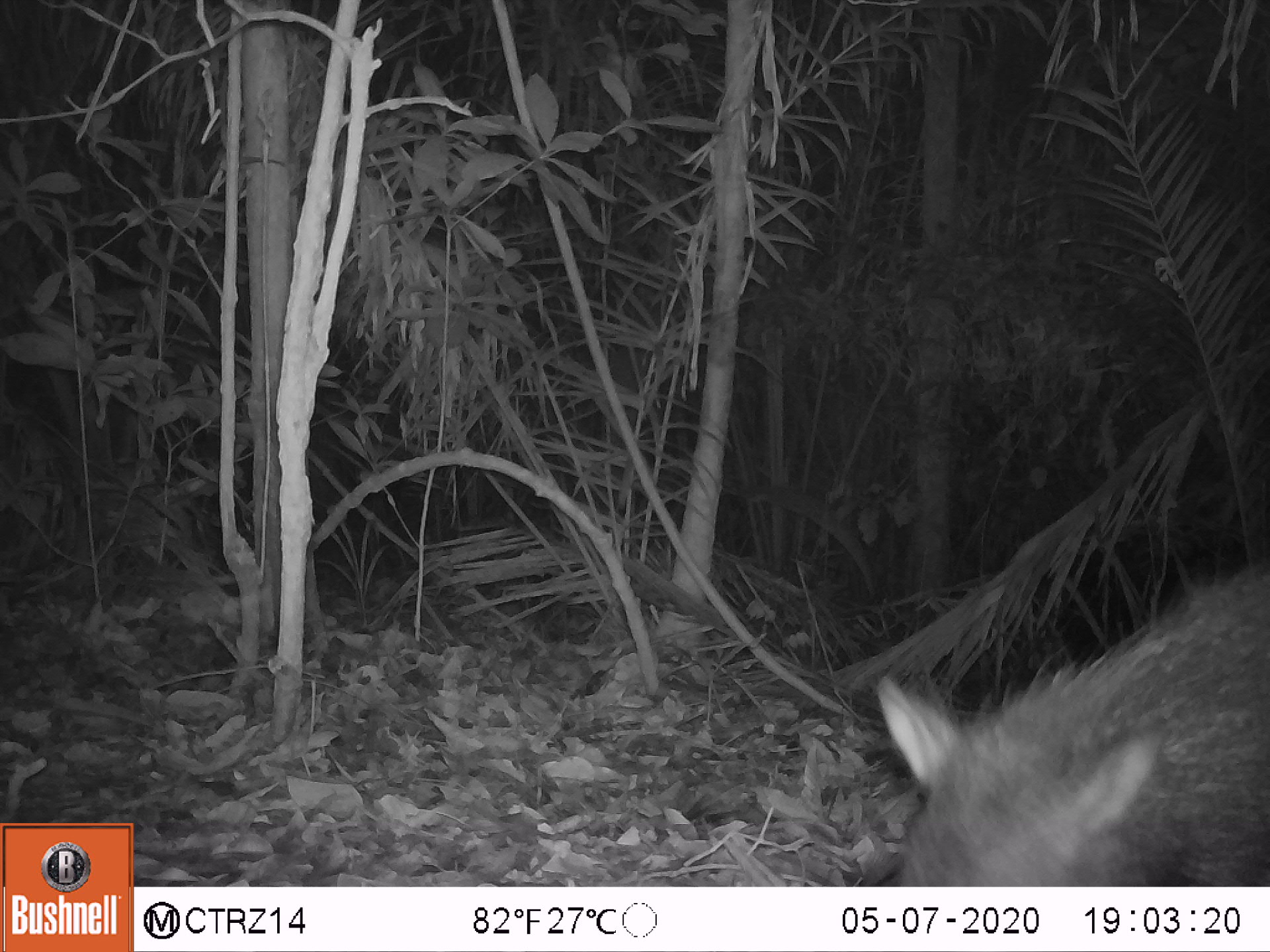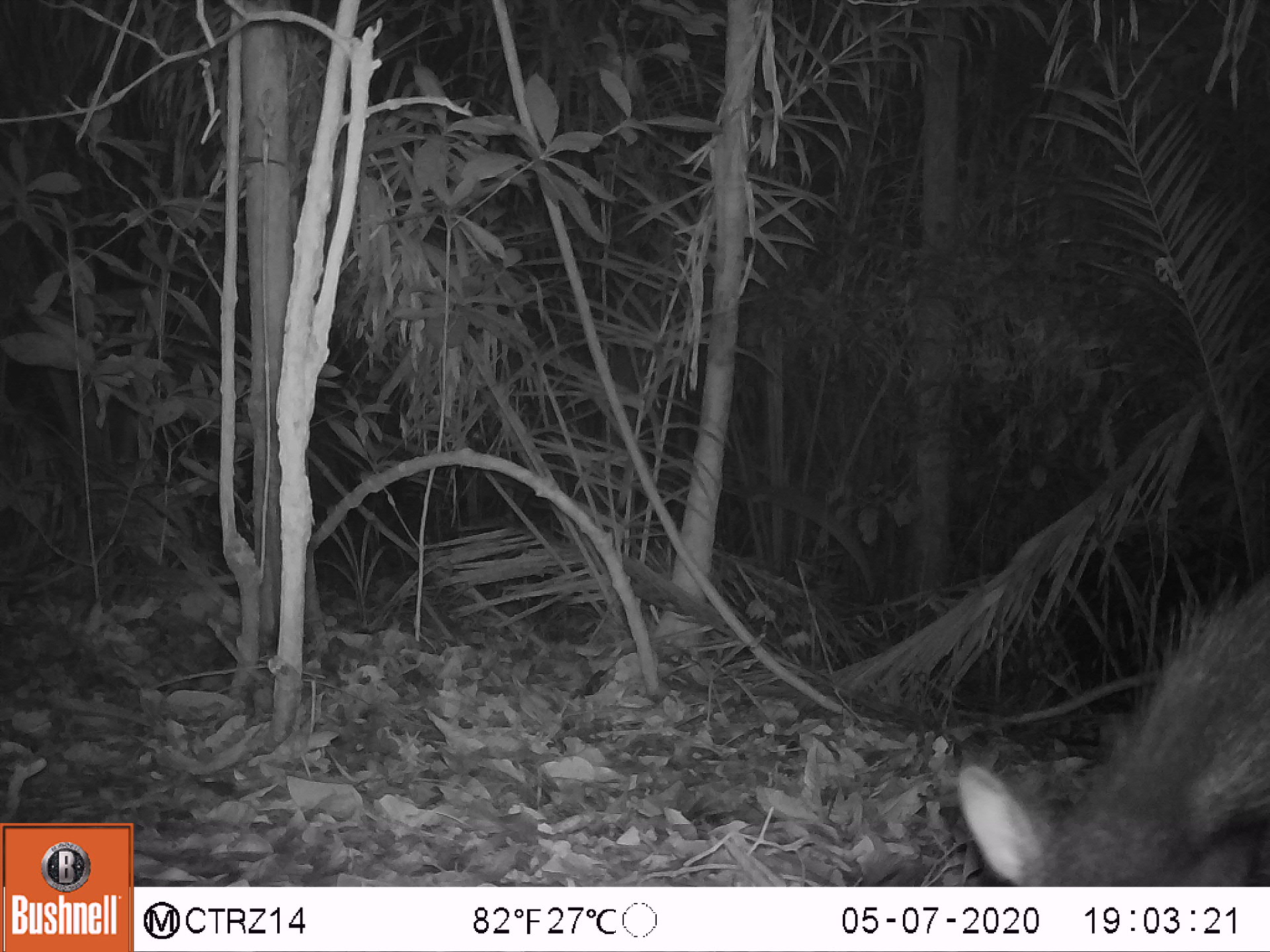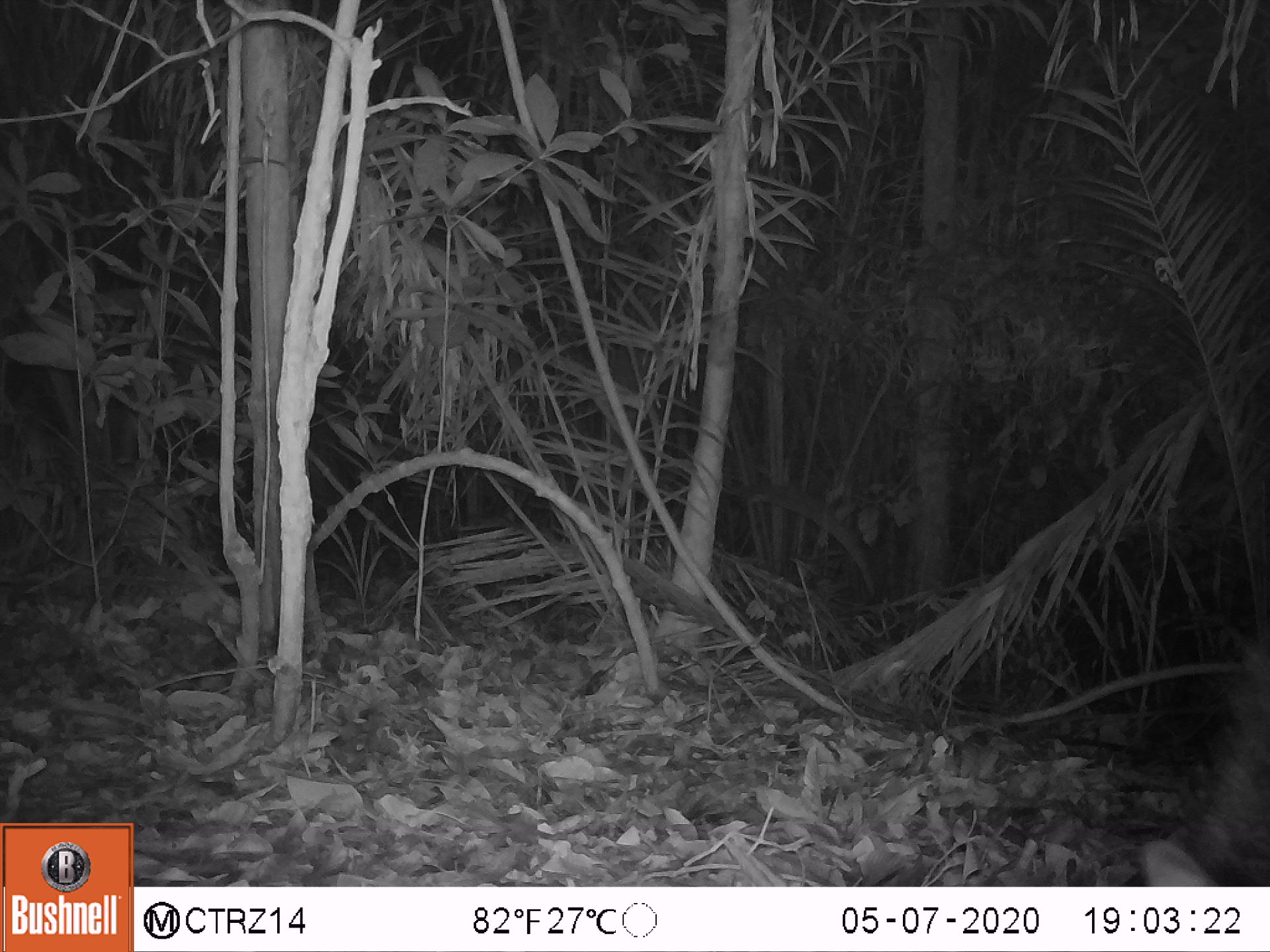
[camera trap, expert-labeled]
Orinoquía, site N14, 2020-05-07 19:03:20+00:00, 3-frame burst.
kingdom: Animalia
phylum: Chordata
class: Mammalia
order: Artiodactyla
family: Tayassuidae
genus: Pecari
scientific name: Pecari tajacu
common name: collared peccary